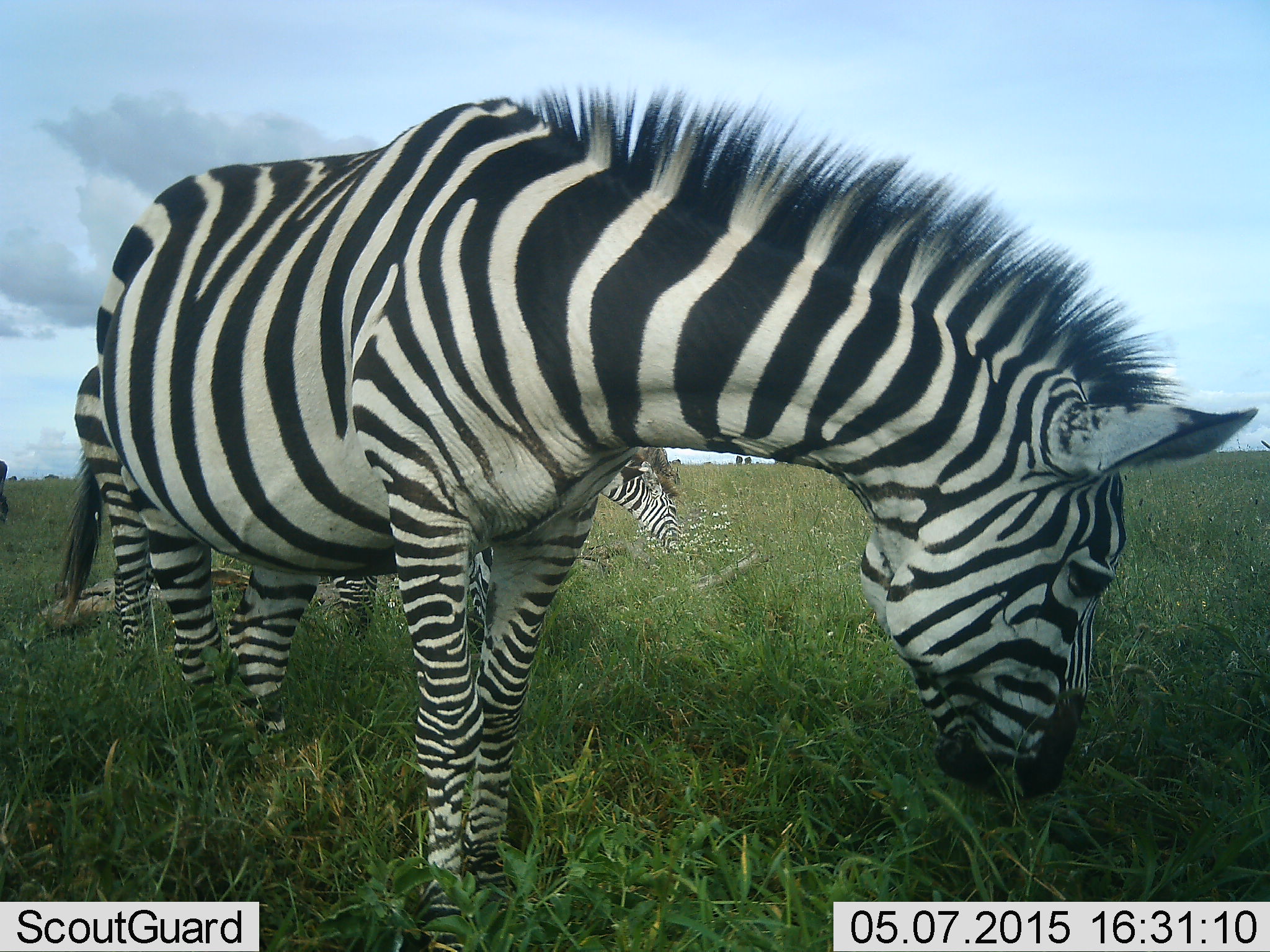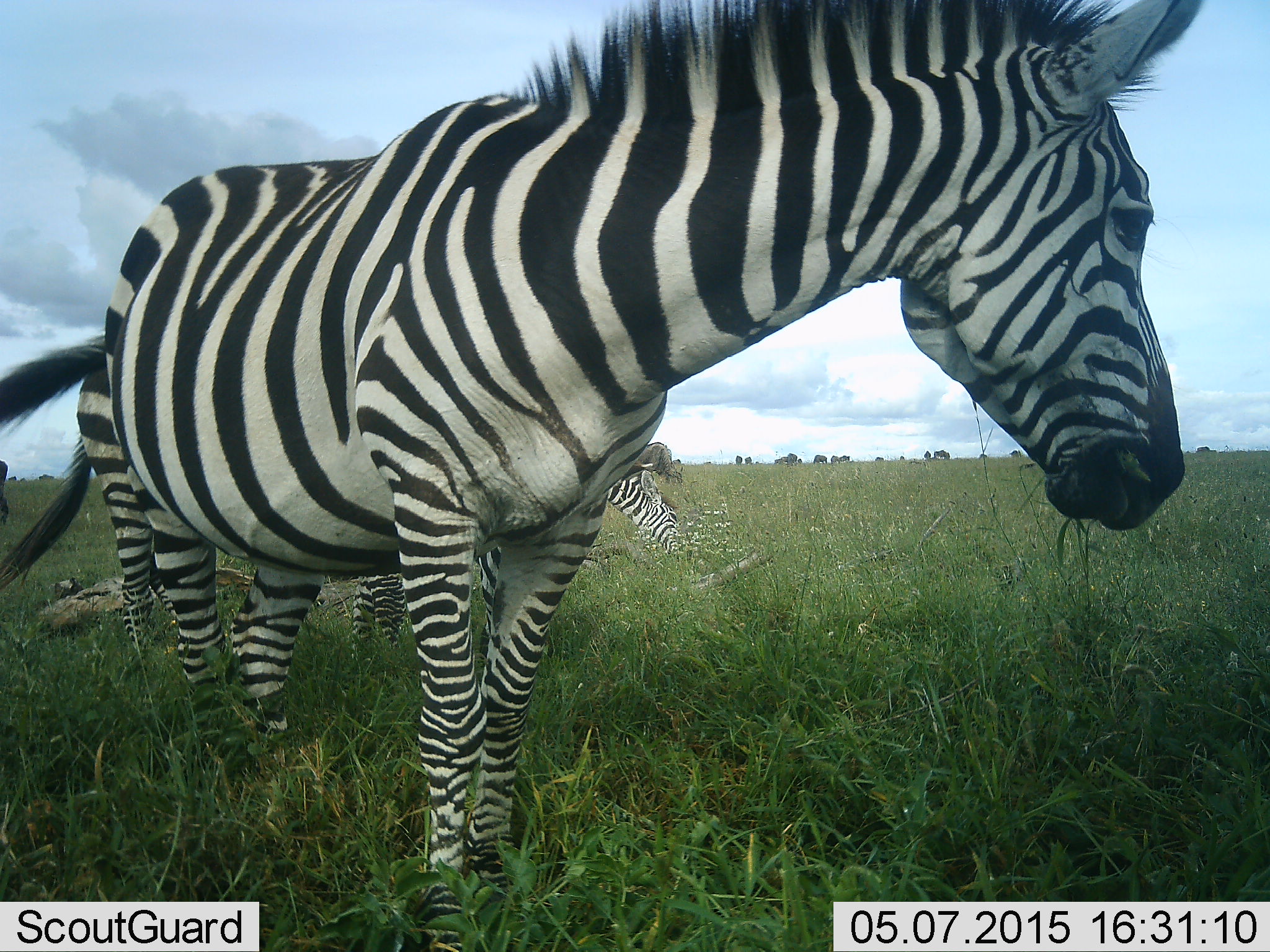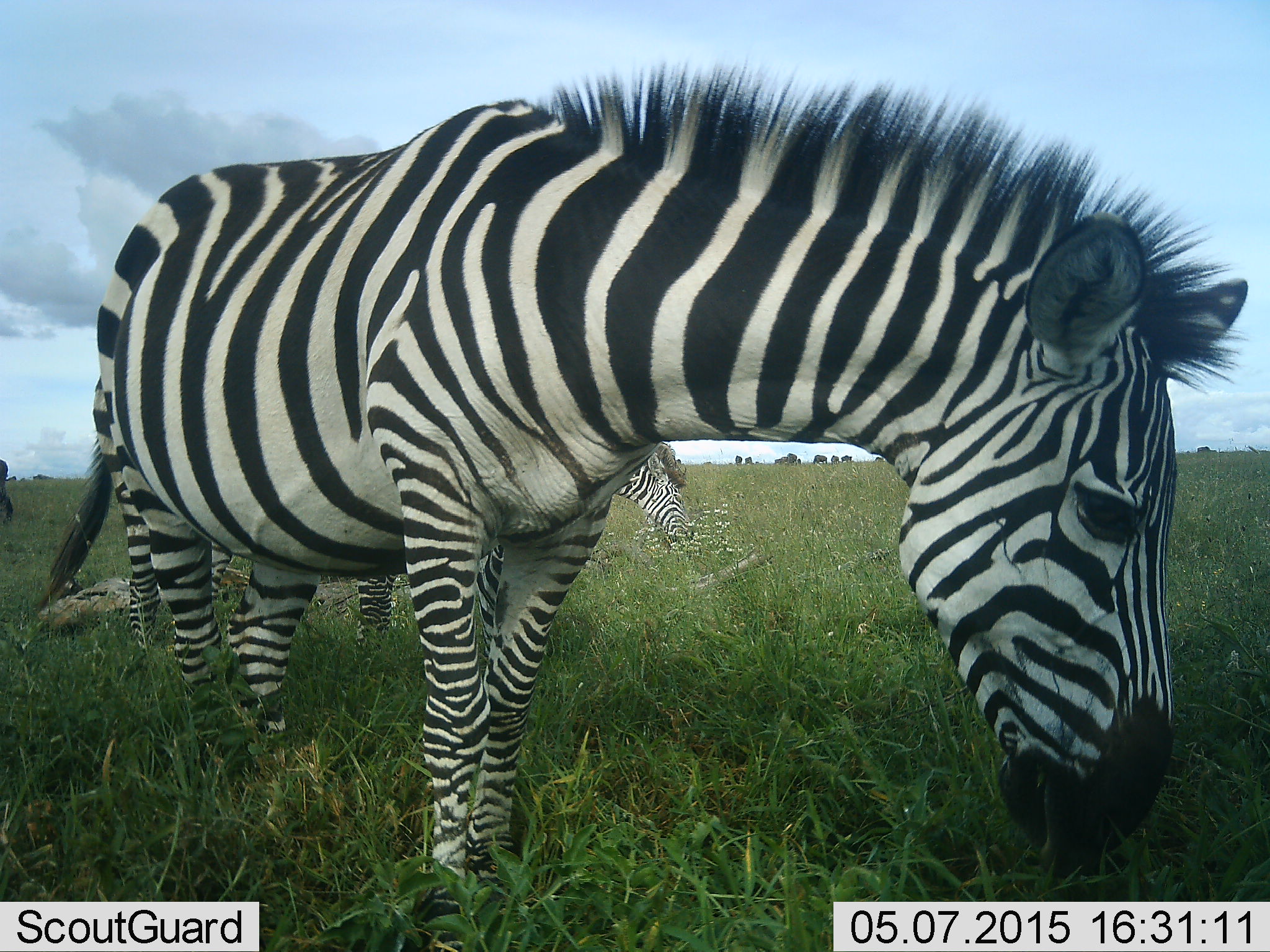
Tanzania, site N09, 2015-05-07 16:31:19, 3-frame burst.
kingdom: Animalia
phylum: Chordata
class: Mammalia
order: Perissodactyla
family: Equidae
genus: Equus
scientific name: Equus quagga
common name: plains zebra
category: zebra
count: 3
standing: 64%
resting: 0%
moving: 9%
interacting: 0%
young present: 0%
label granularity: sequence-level